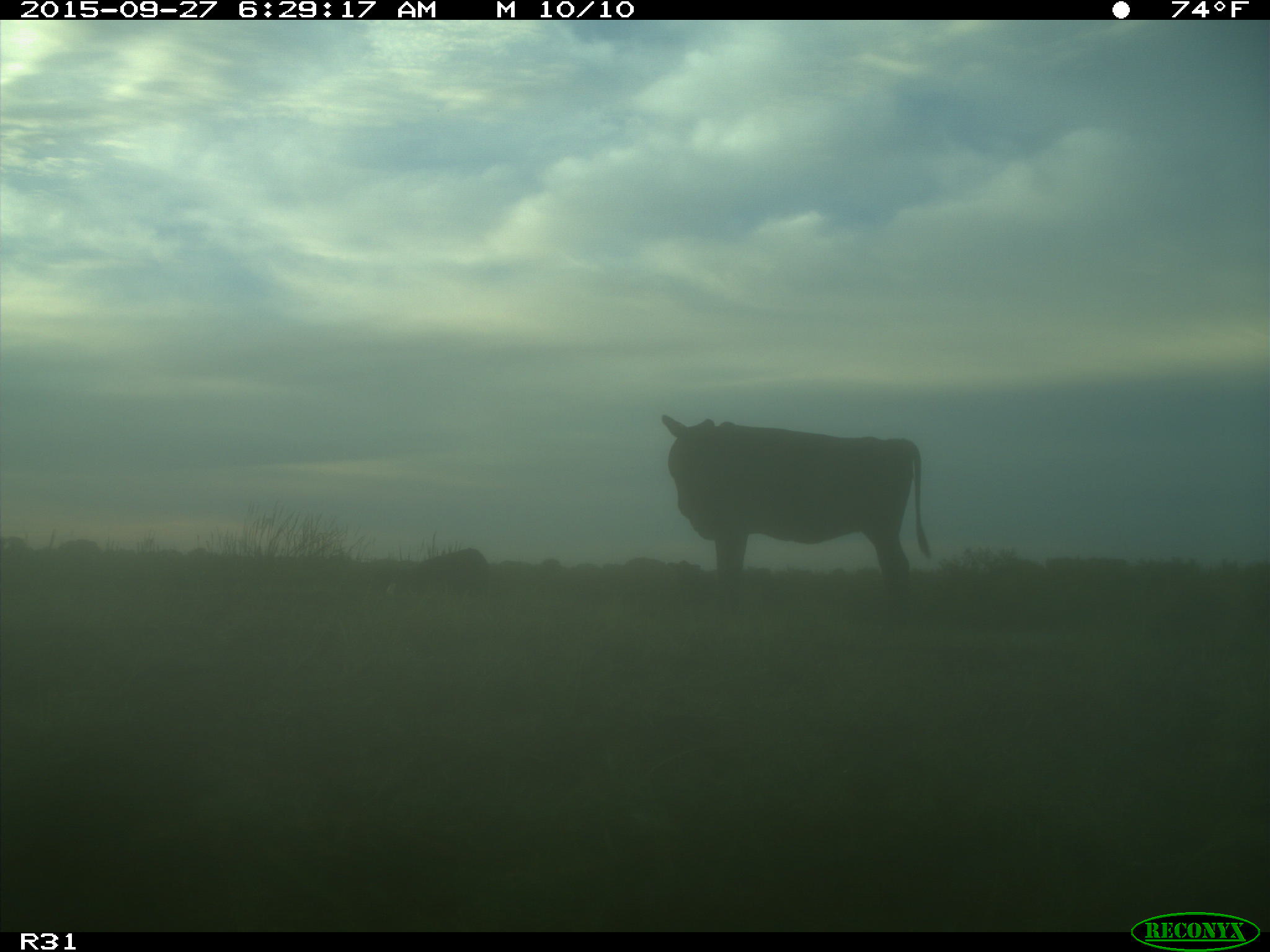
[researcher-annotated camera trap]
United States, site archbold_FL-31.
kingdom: Animalia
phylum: Chordata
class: Mammalia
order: Artiodactyla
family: Bovidae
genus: Bos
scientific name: Bos taurus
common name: domestic cow